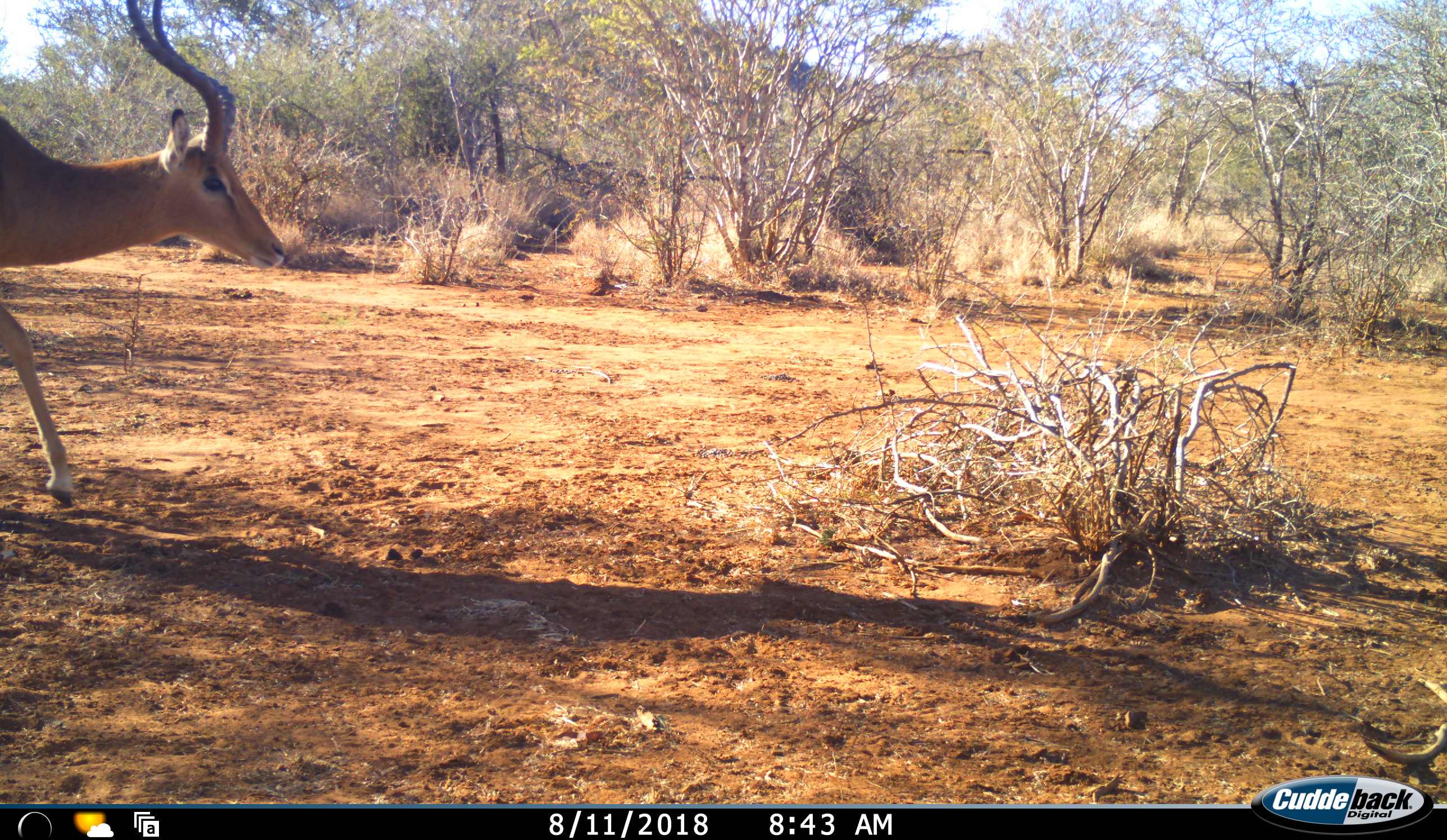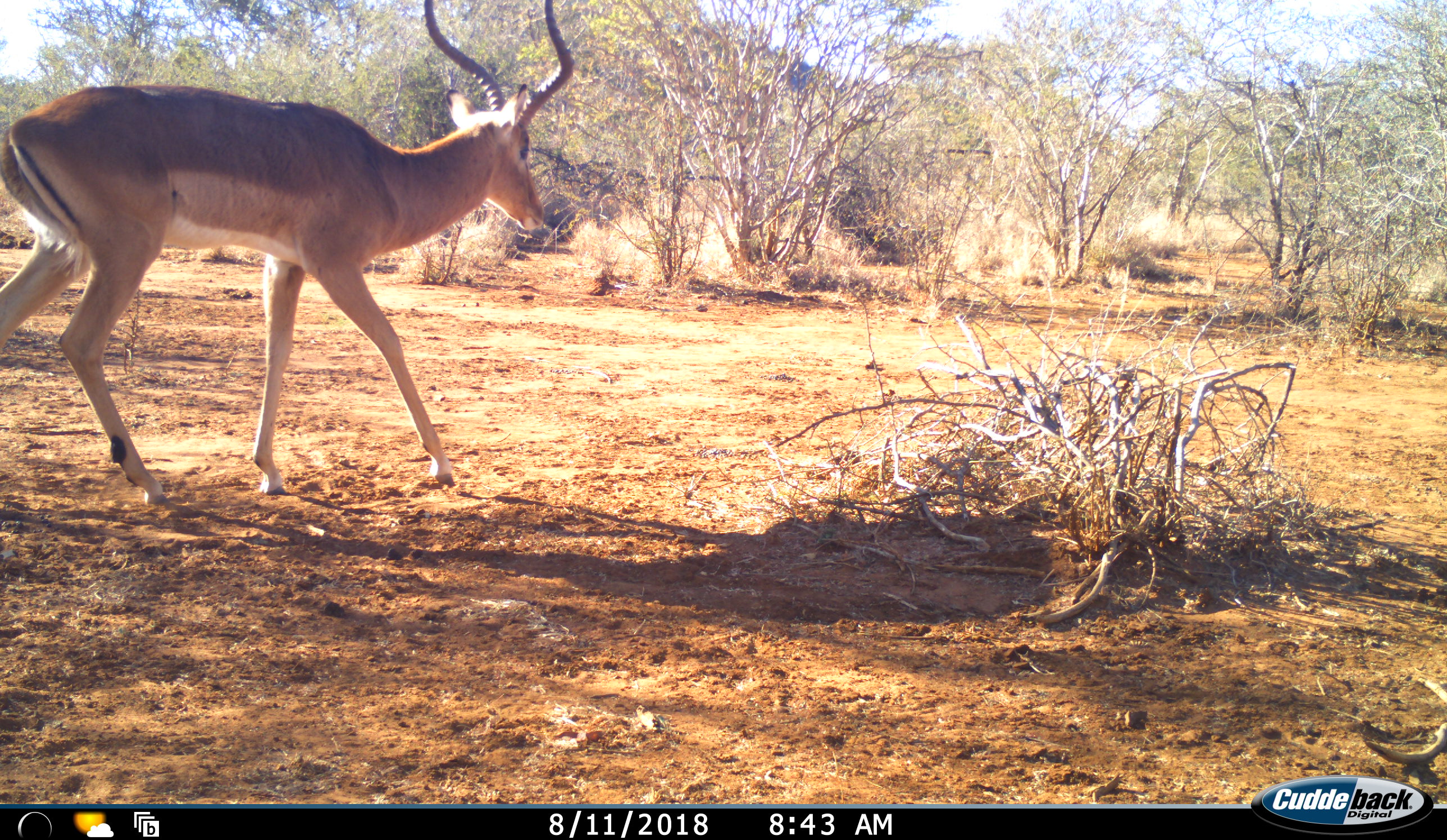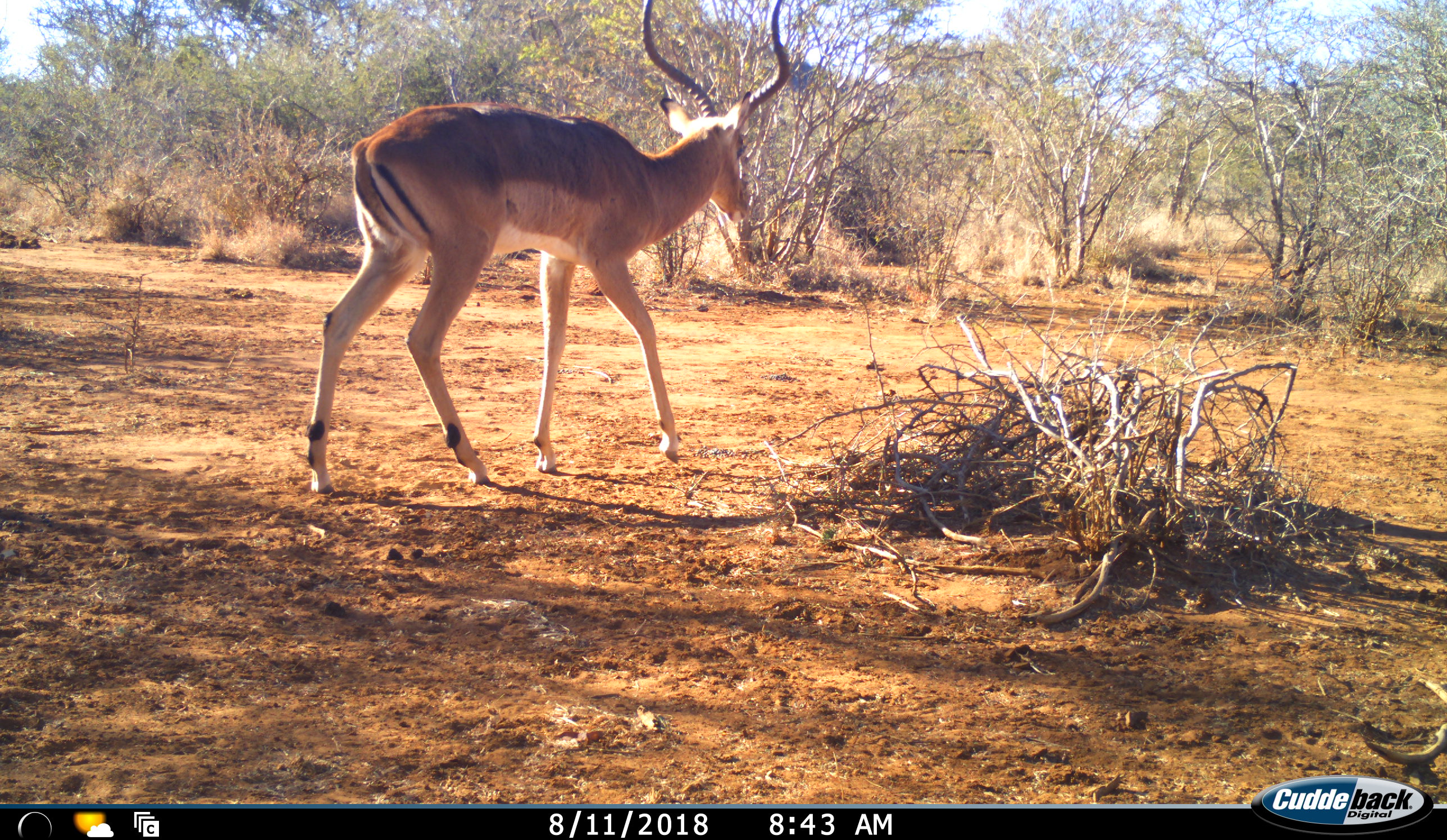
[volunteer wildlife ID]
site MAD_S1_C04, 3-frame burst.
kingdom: Animalia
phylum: Chordata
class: Mammalia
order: Artiodactyla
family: Bovidae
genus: Aepyceros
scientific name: Aepyceros melampus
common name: impala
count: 1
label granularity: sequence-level